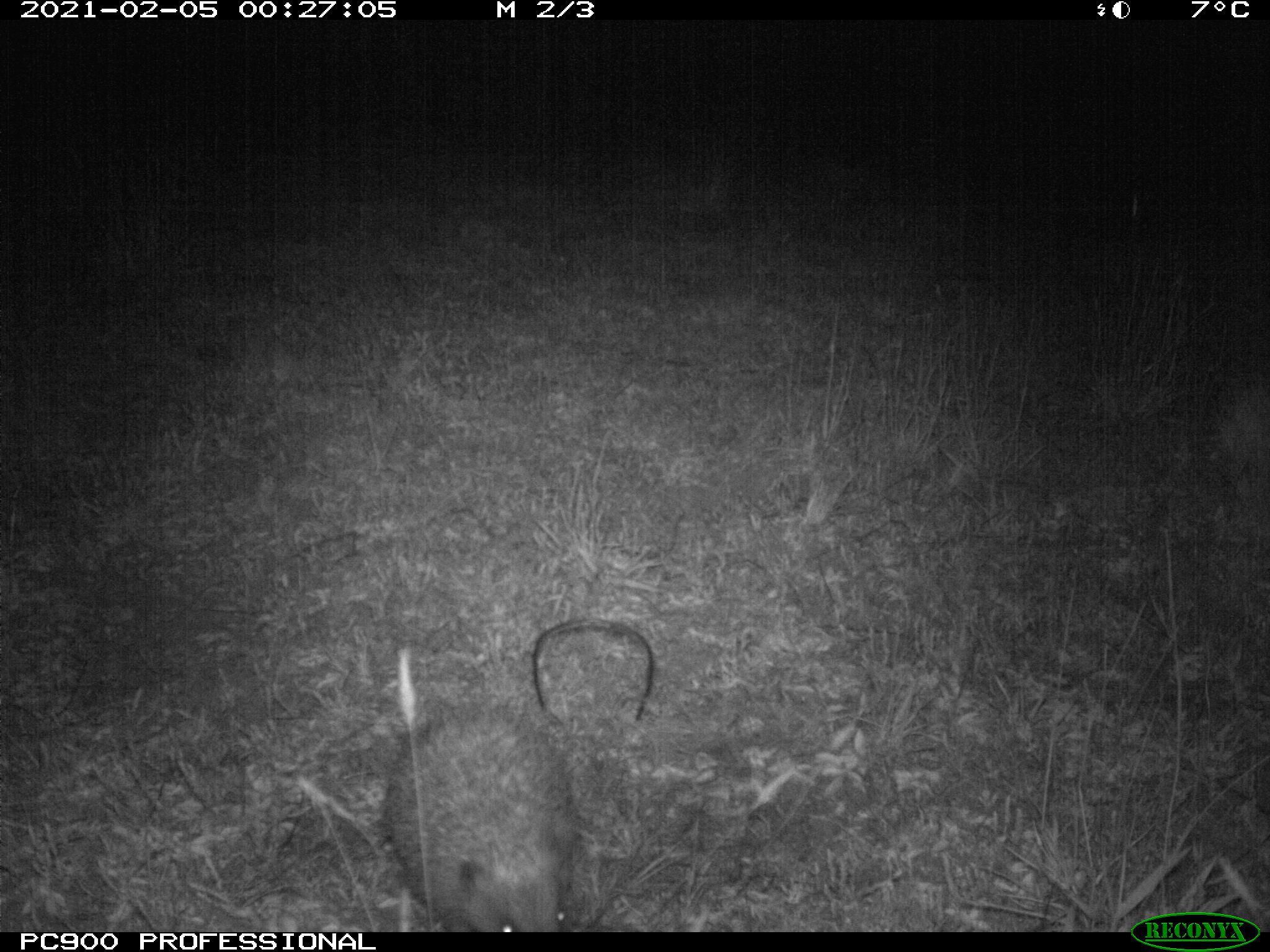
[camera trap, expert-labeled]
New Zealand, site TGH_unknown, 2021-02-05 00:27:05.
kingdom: Animalia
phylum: Chordata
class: Mammalia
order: Eulipotyphla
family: Erinaceidae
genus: Erinaceus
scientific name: Erinaceus europaeus europaeus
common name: european hedgehog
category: hedgehog